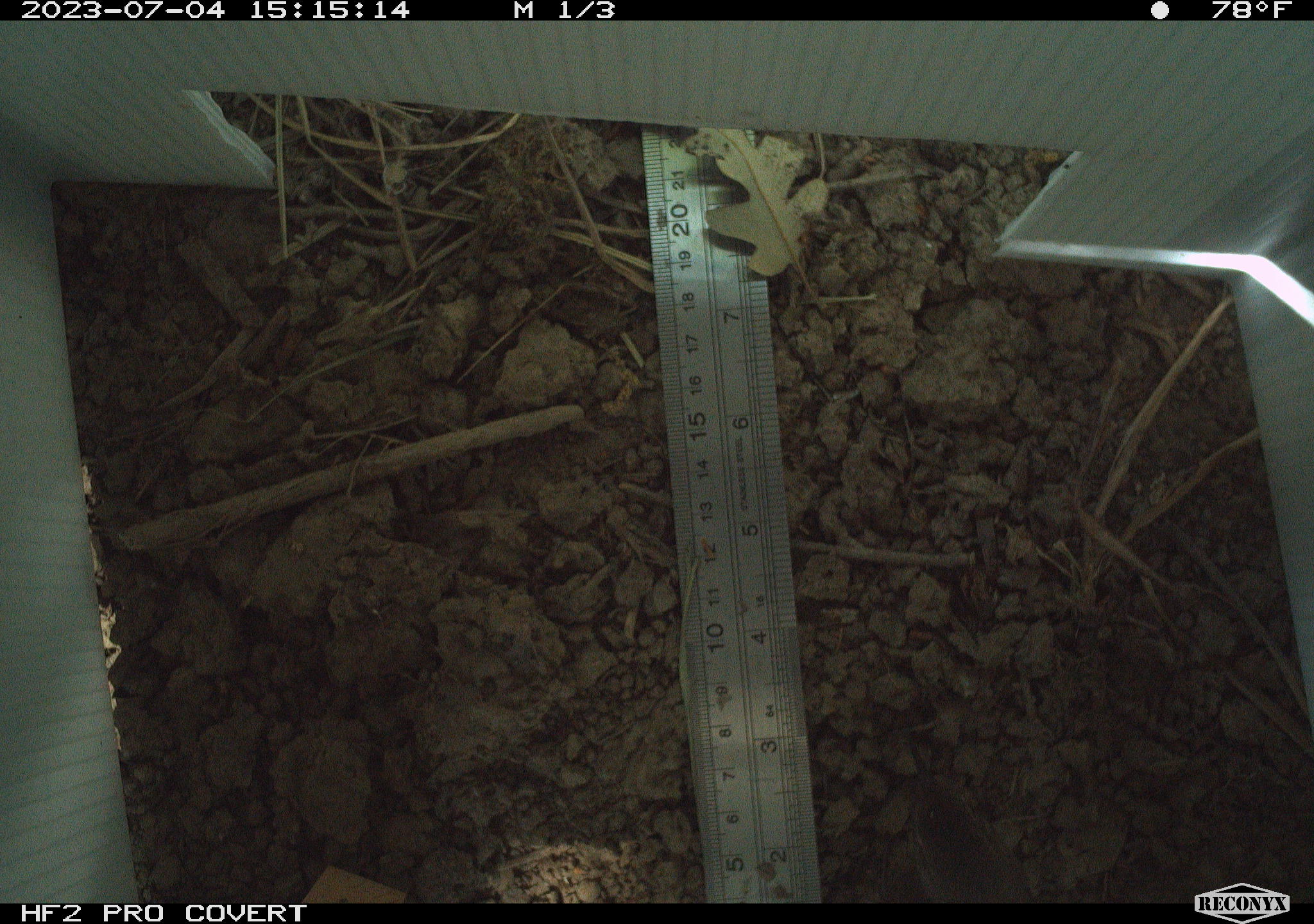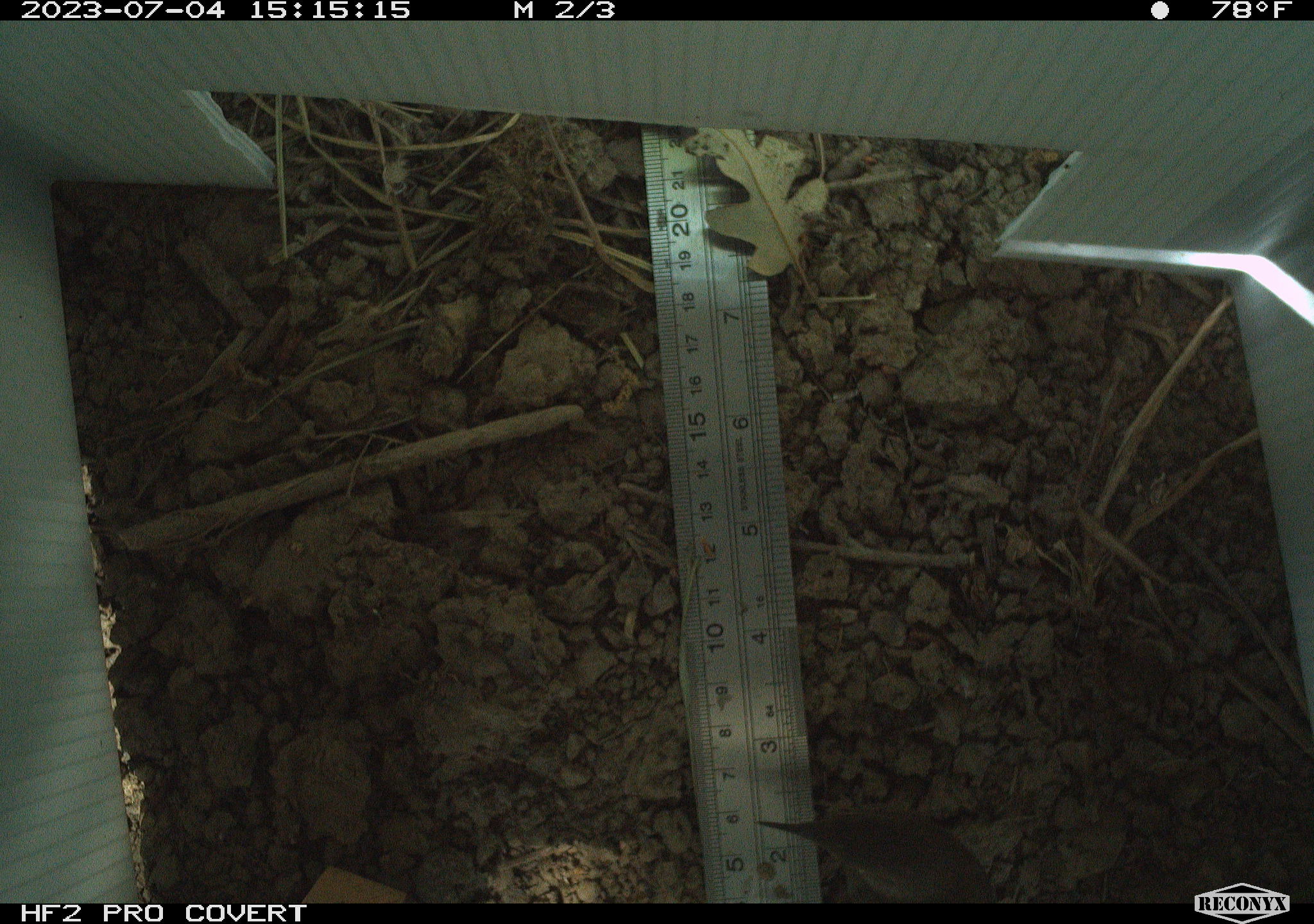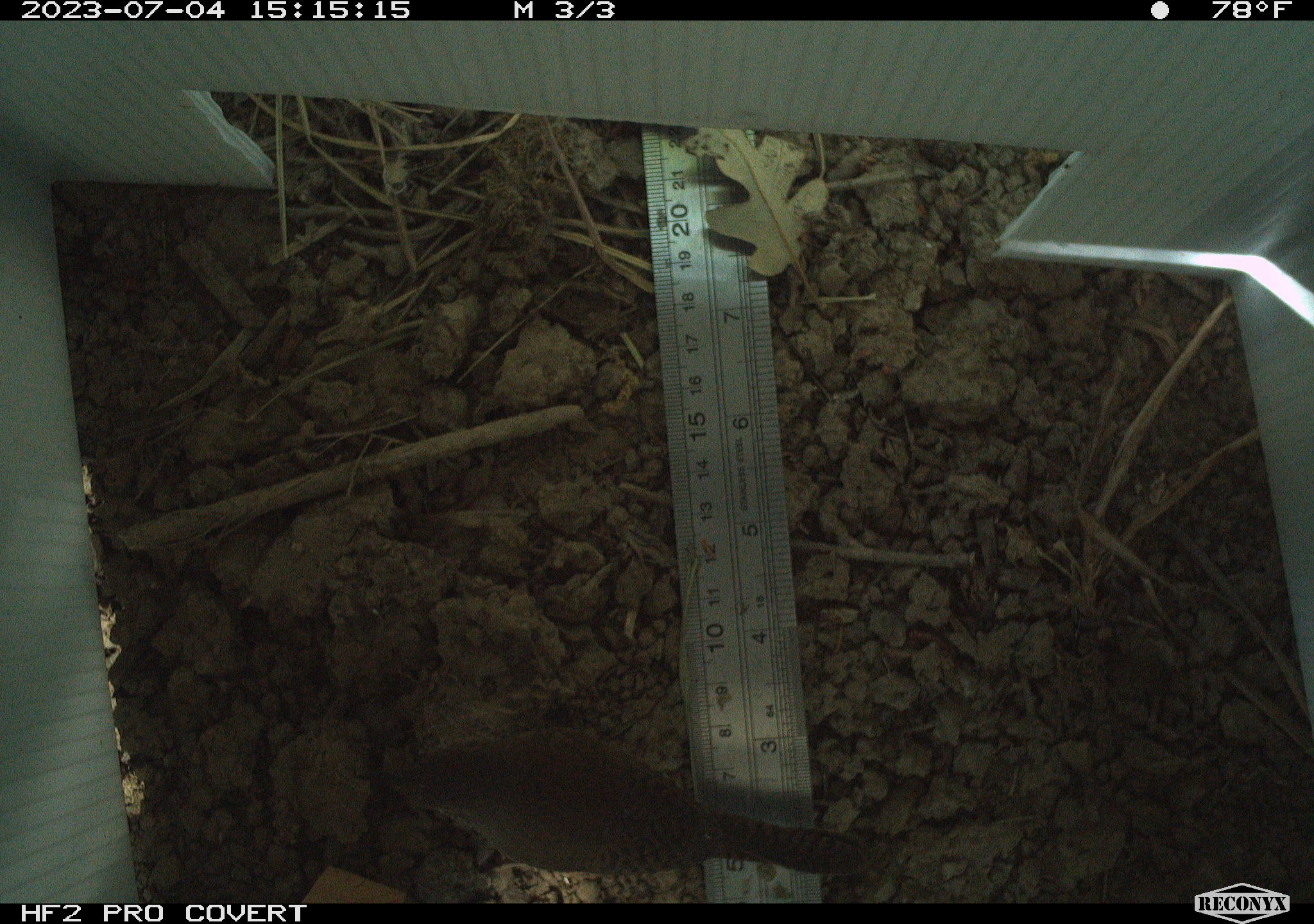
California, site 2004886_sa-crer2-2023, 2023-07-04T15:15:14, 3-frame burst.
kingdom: Animalia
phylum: Chordata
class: Aves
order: Passeriformes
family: Troglodytidae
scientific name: Troglodytidae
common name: wren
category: troglodytidae family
Troglodytidae family (wren) (Troglodytidae).